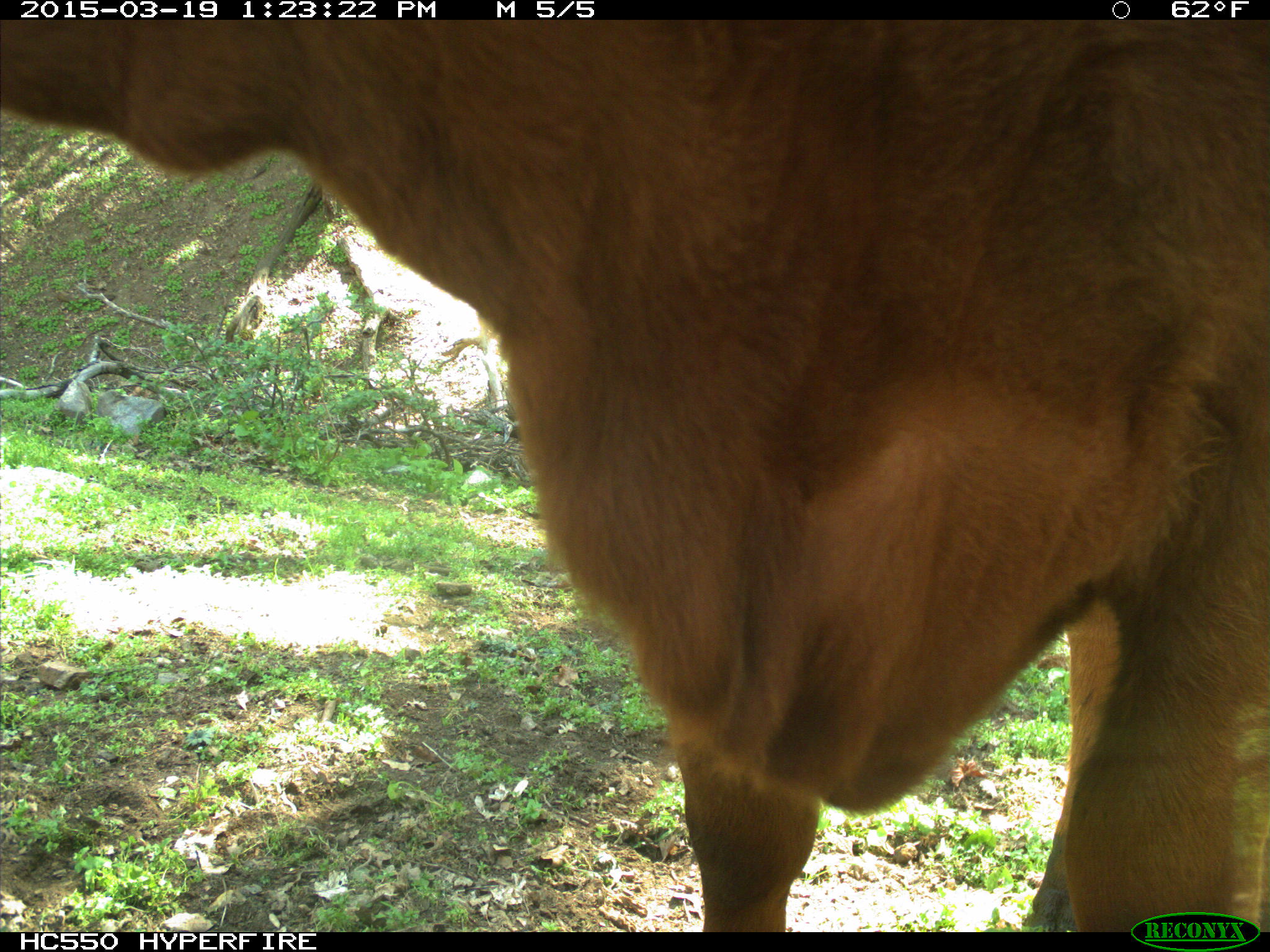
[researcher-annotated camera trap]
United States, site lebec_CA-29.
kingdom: Animalia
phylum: Chordata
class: Mammalia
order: Artiodactyla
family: Bovidae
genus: Bos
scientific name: Bos taurus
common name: domestic cow